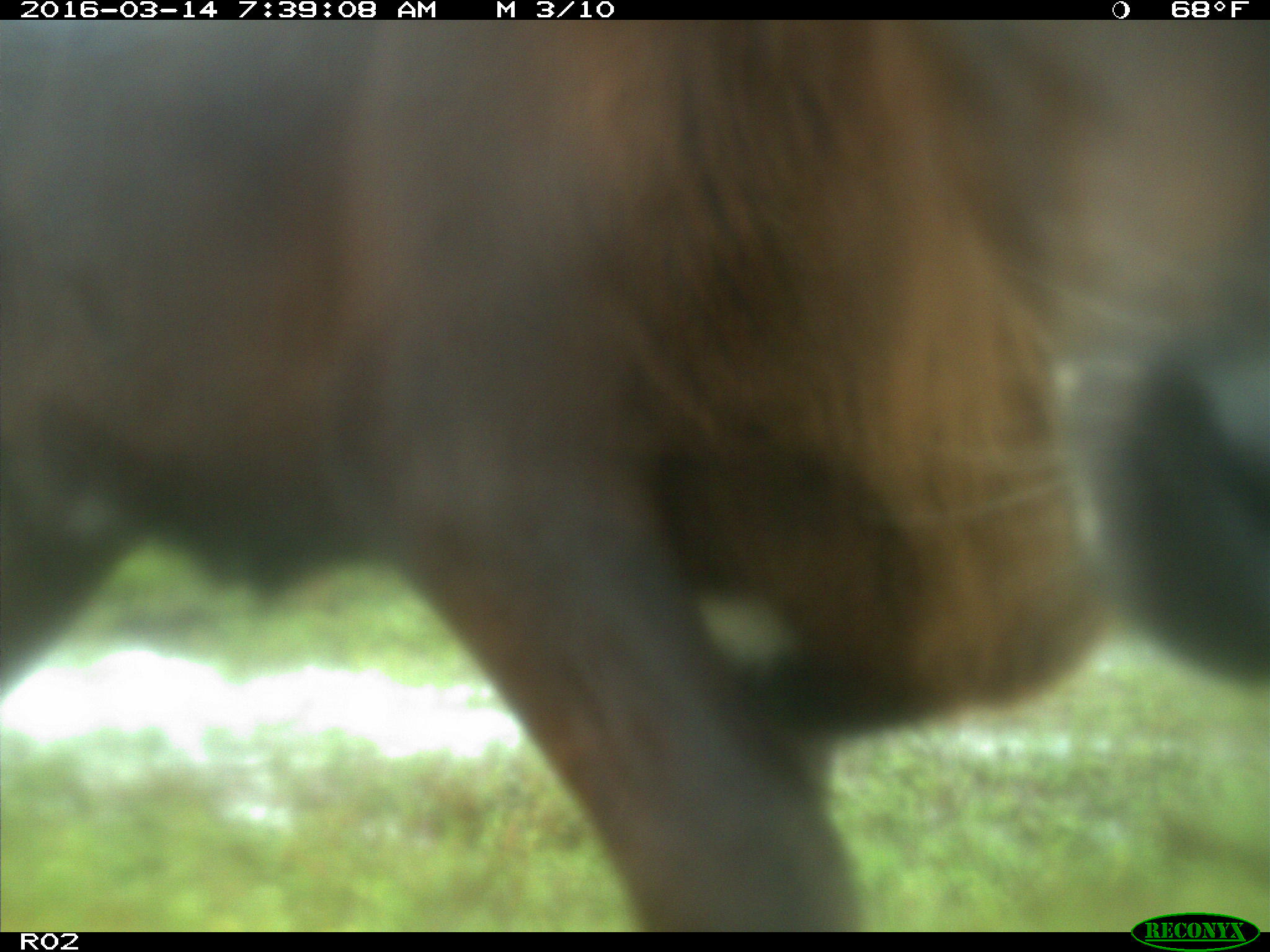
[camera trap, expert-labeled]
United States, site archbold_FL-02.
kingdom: Animalia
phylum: Chordata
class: Mammalia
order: Artiodactyla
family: Bovidae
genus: Bos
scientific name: Bos taurus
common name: domestic cow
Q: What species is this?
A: Bos taurus (domestic cow).